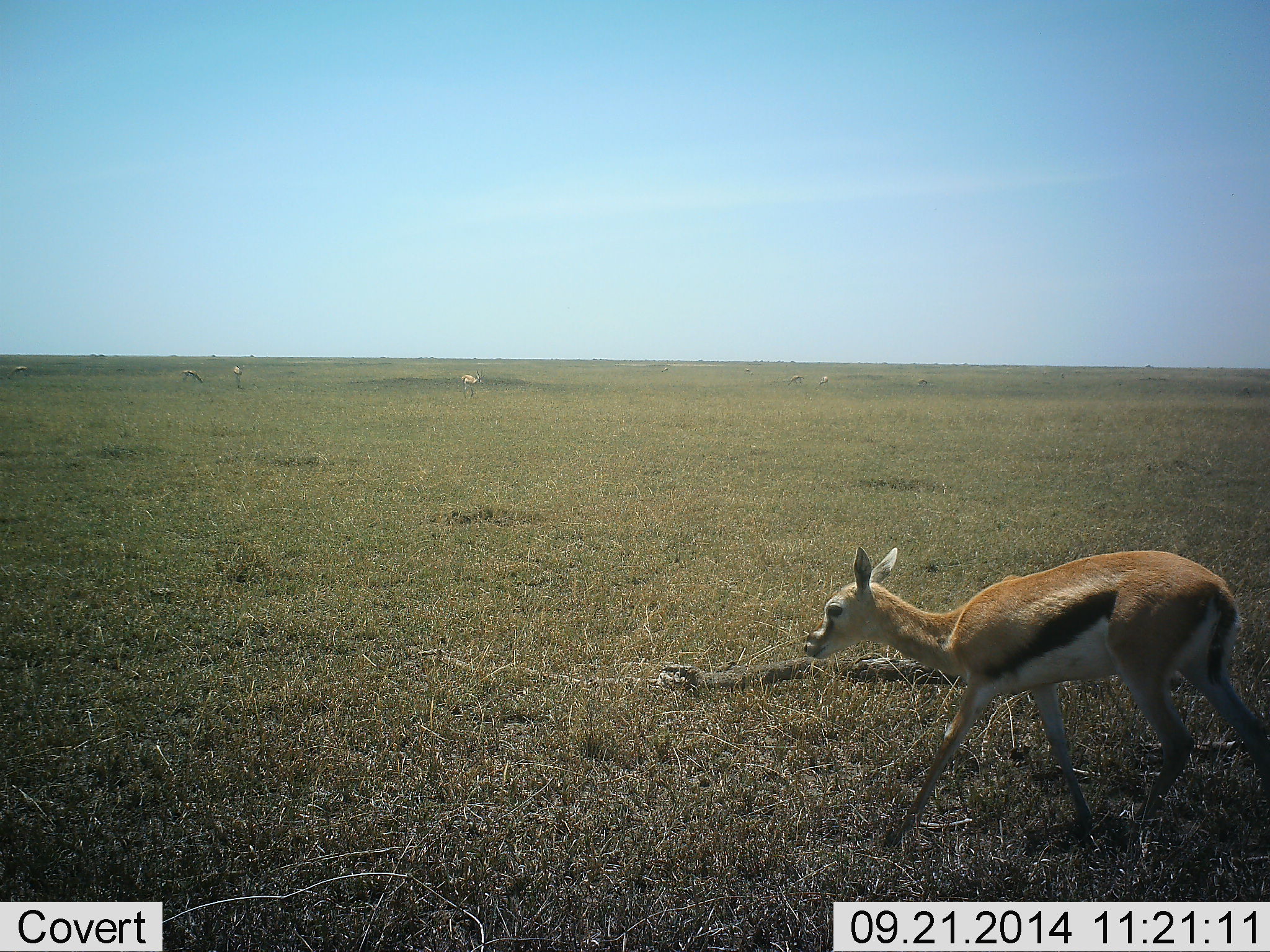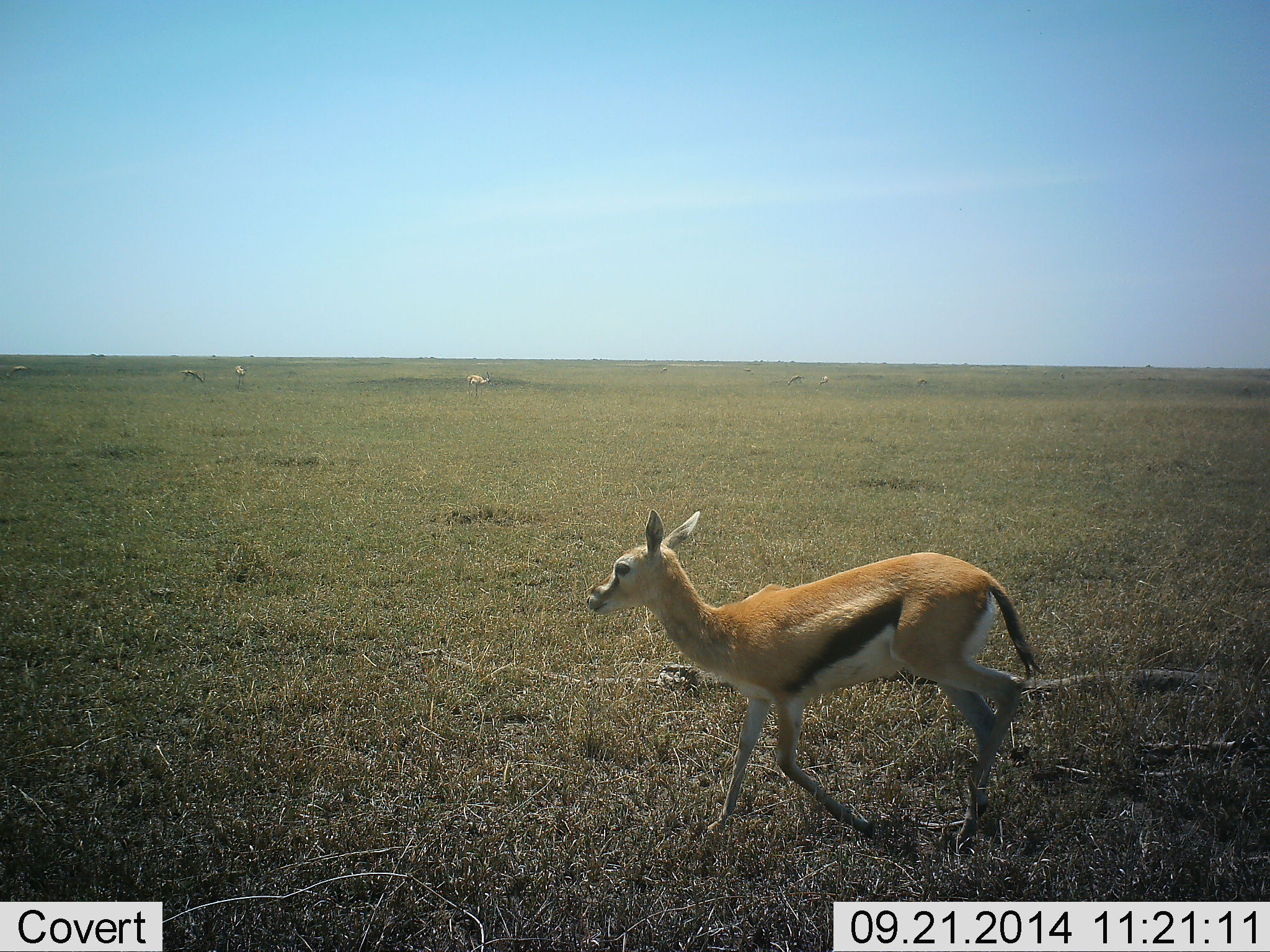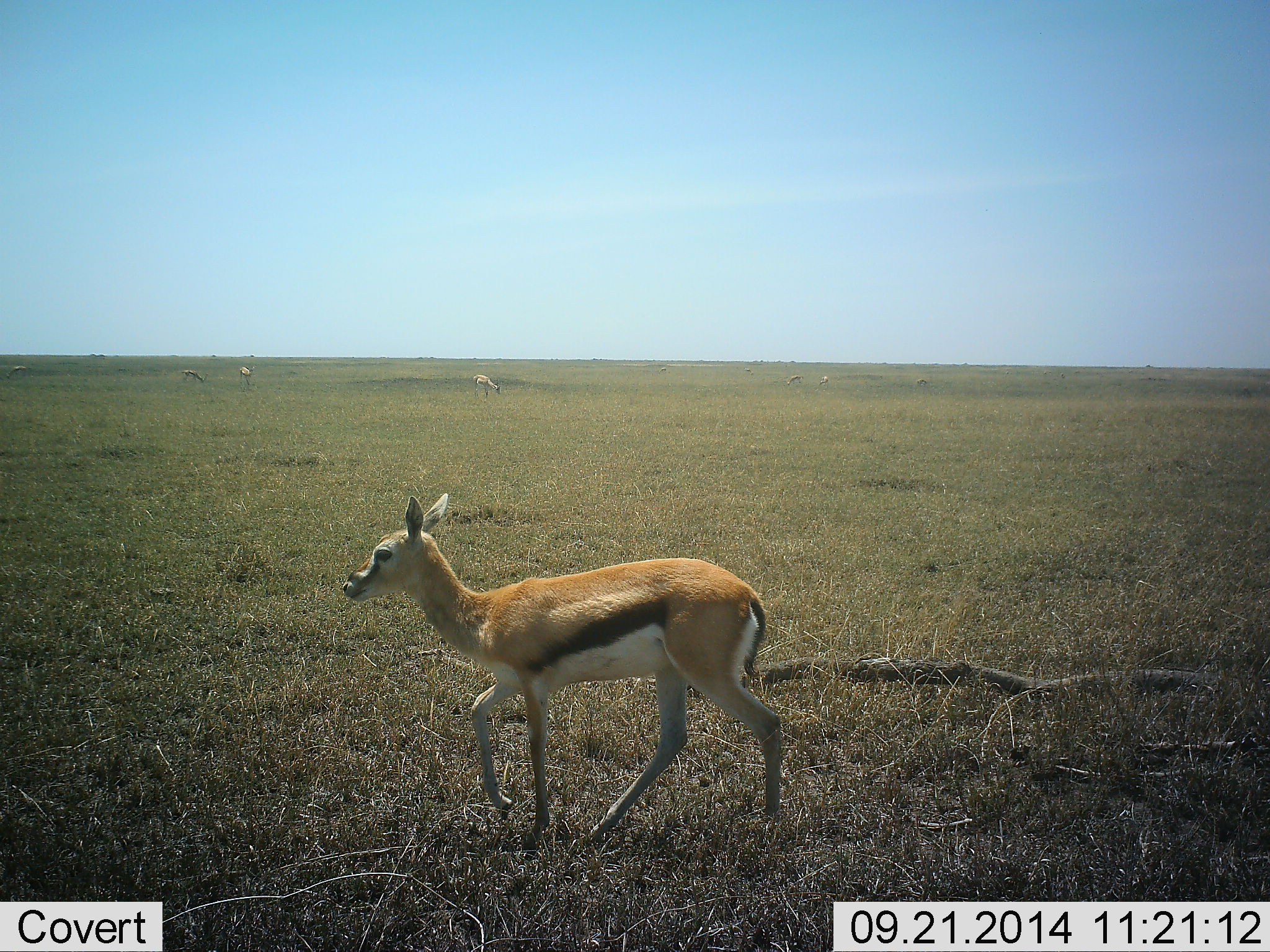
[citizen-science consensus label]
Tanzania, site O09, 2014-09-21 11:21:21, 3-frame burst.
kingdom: Animalia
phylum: Chordata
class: Mammalia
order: Artiodactyla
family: Bovidae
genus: Eudorcas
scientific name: Eudorcas thomsonii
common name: thomson's gazelle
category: gazellethomsons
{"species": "gazellethomsons (thomson's gazelle) (Eudorcas thomsonii)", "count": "5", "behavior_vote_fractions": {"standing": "9%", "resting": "0%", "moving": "100%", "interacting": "0%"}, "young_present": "0%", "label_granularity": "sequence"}